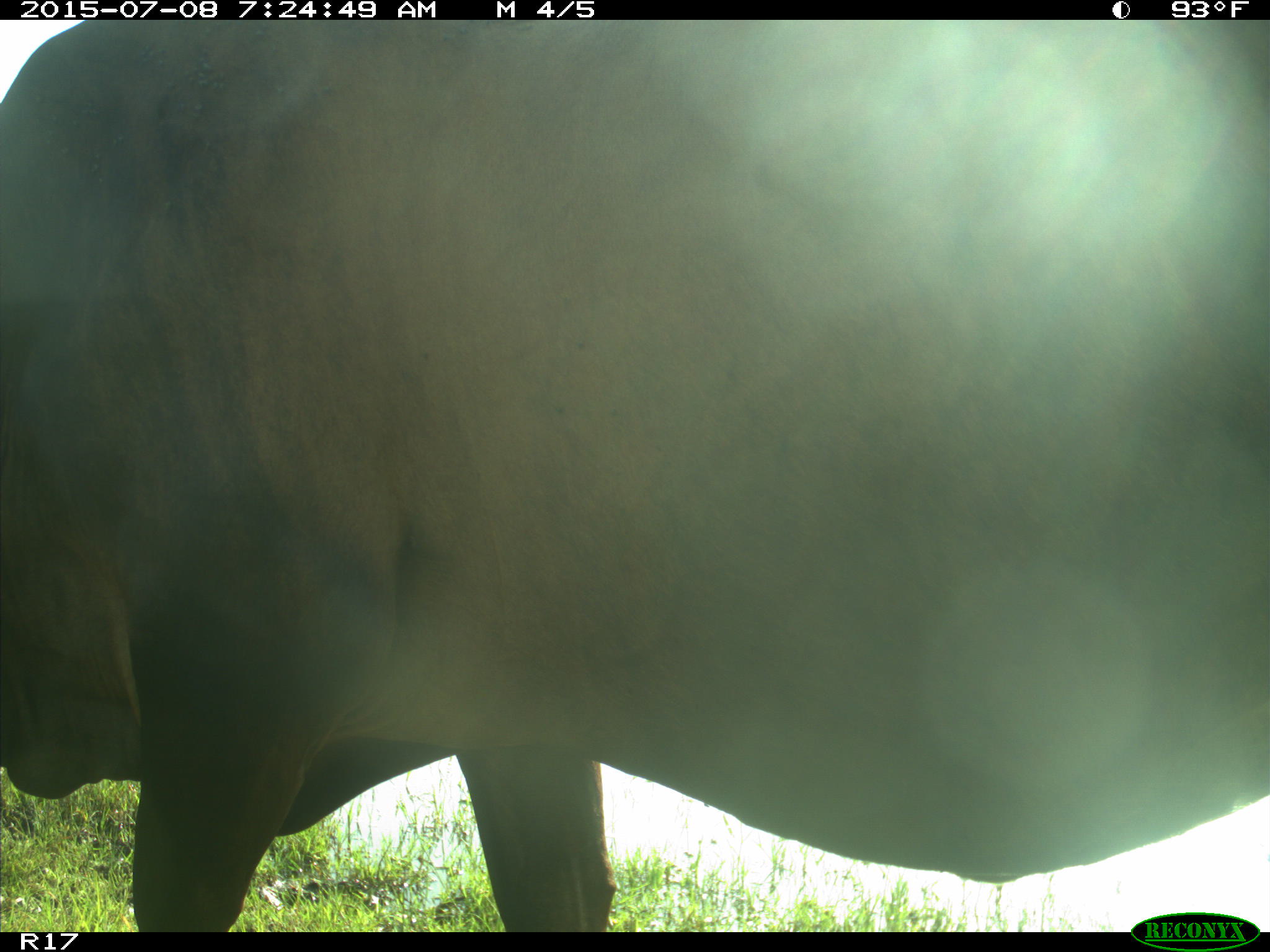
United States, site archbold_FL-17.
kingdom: Animalia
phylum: Chordata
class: Mammalia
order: Artiodactyla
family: Bovidae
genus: Bos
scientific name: Bos taurus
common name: domestic cow